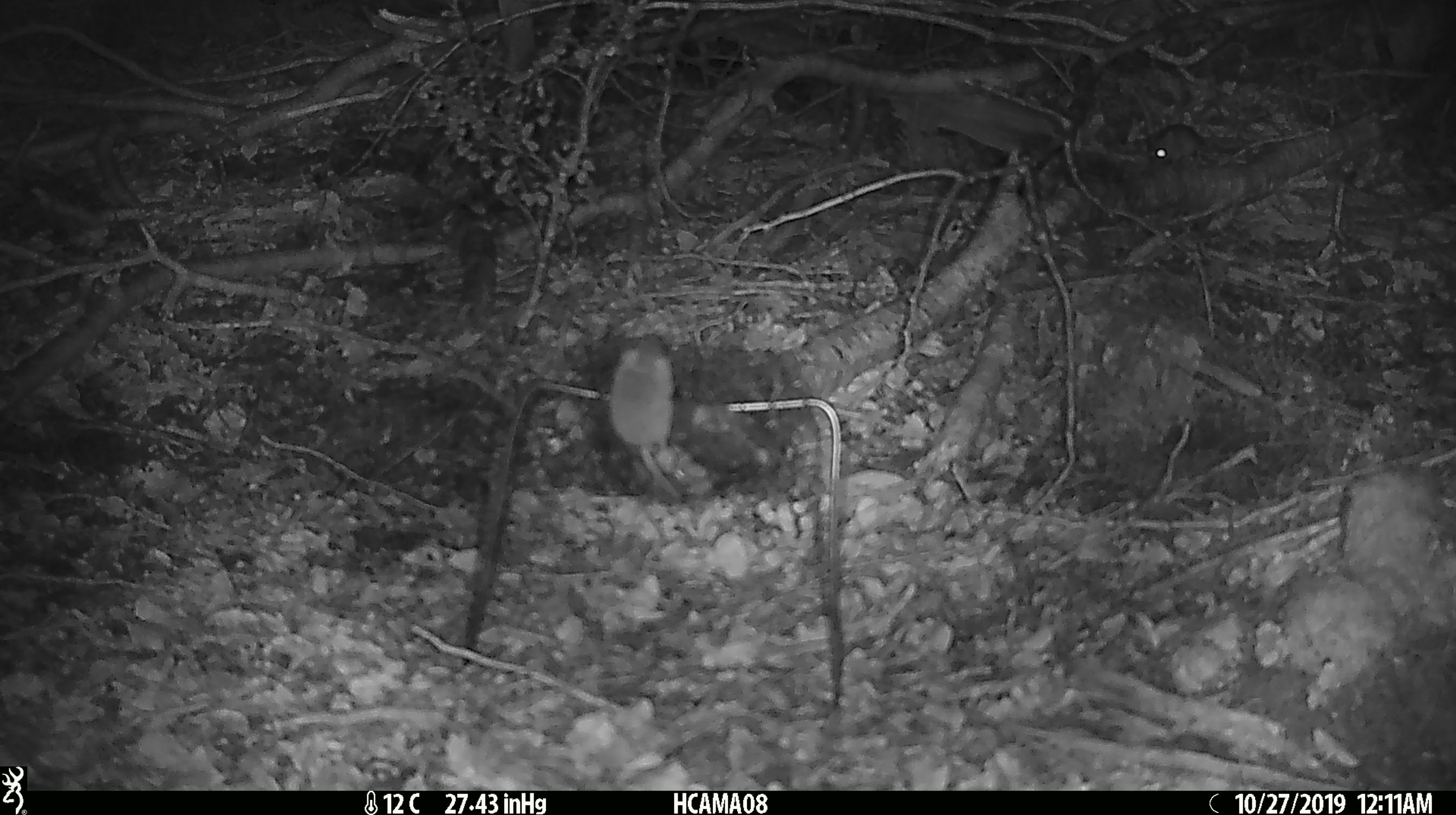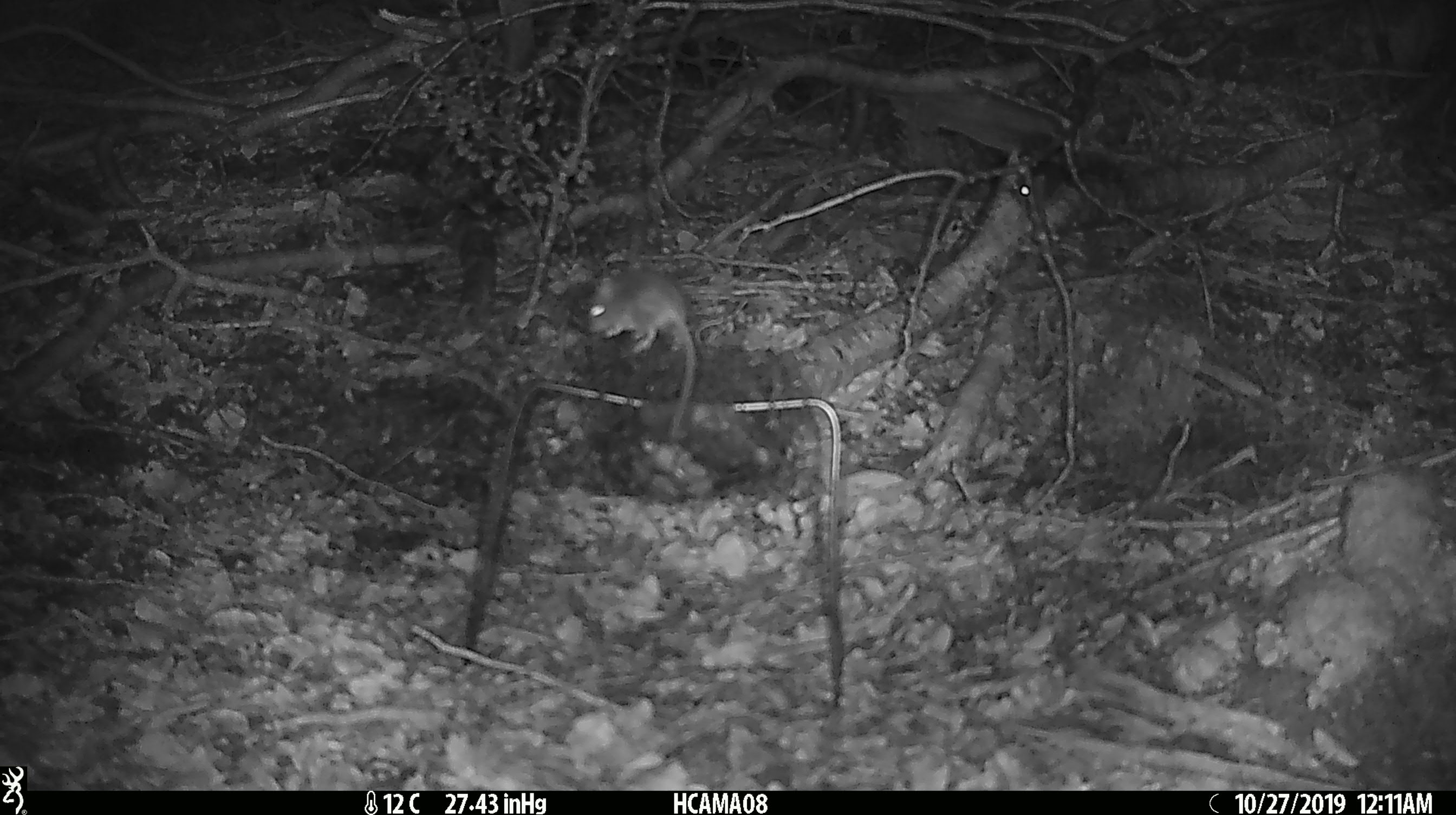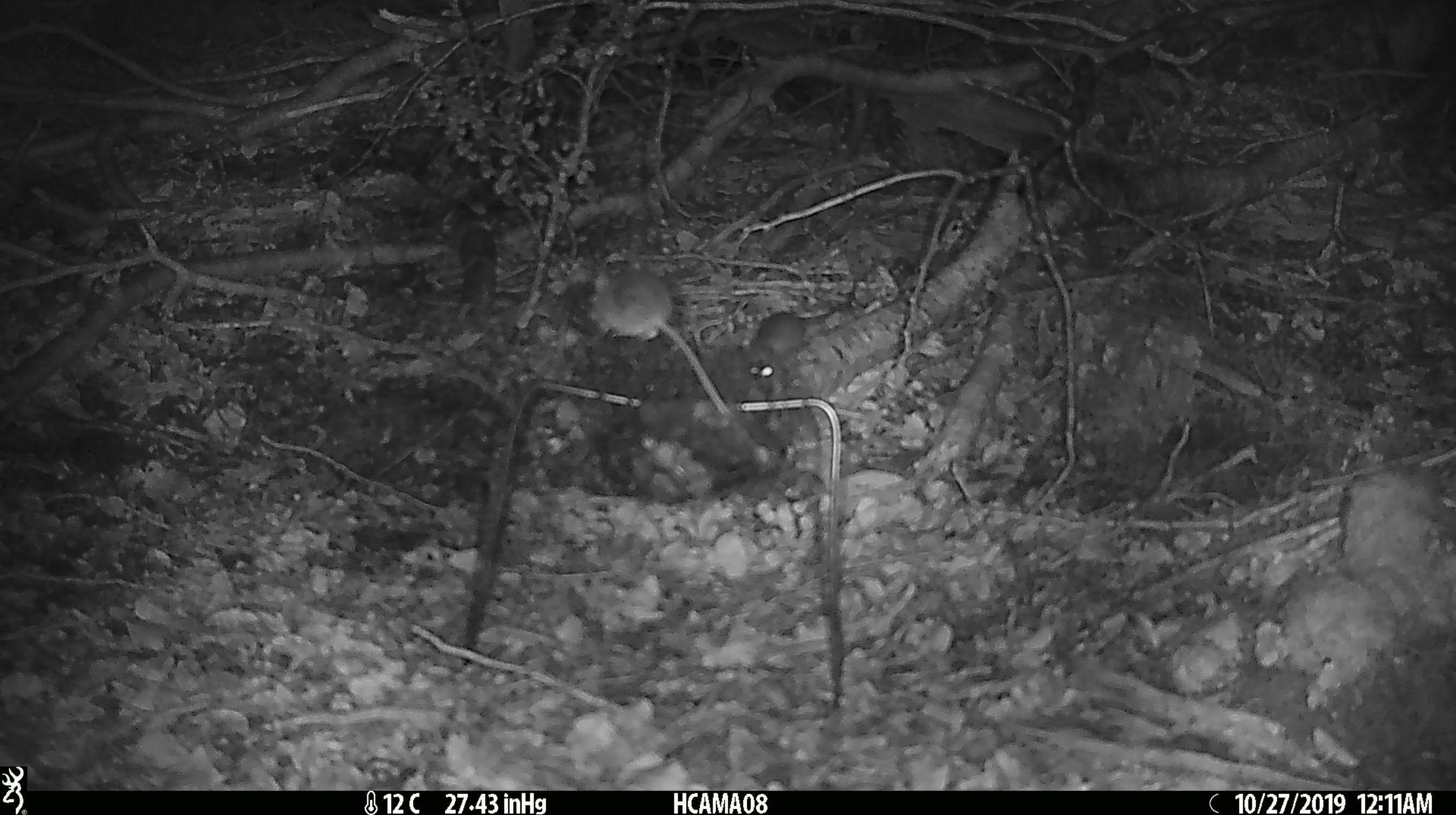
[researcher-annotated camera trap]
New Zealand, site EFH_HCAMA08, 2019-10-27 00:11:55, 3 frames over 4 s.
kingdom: Animalia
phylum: Chordata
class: Mammalia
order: Rodentia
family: Muridae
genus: Mus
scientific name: Mus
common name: mouse